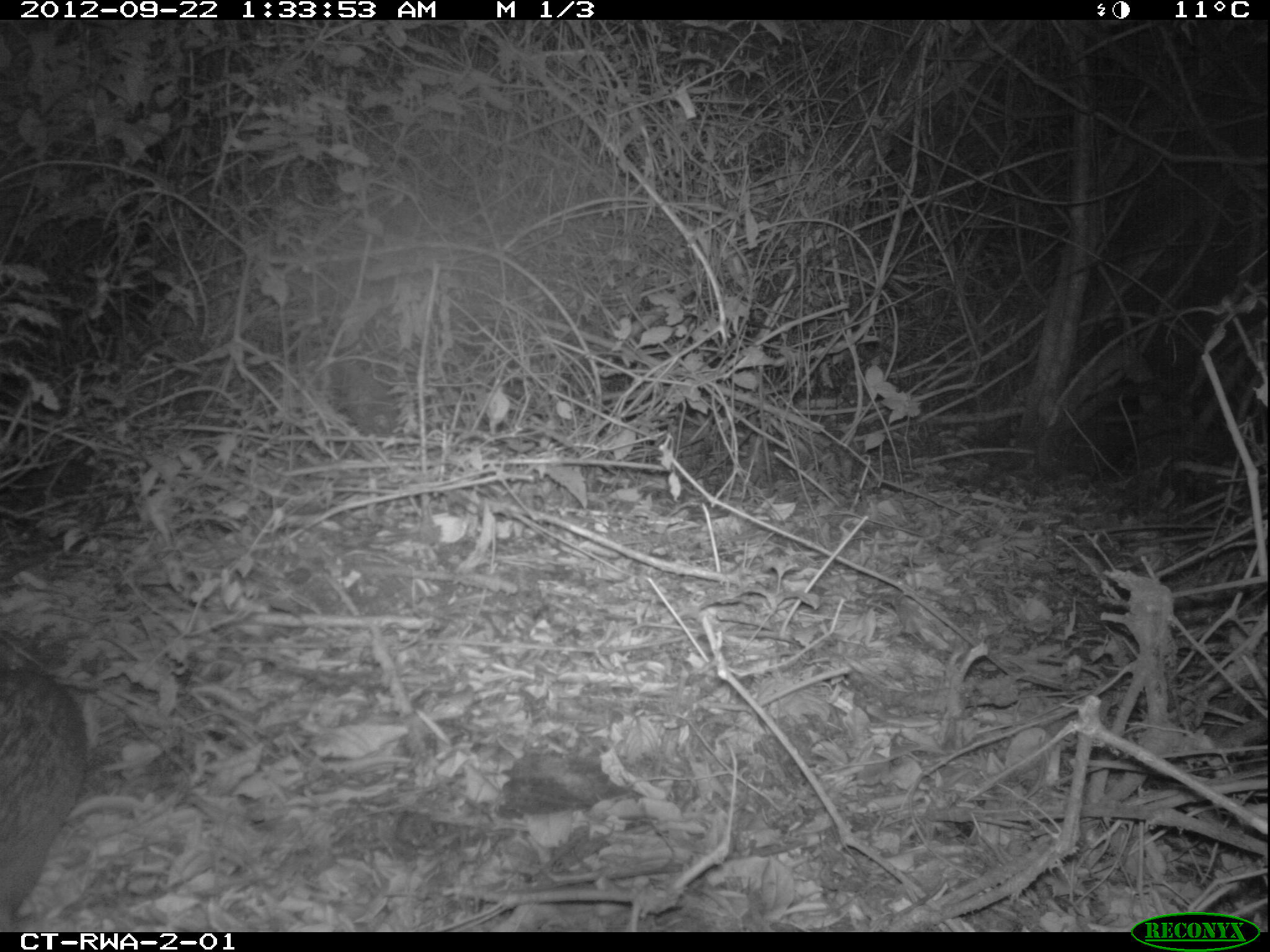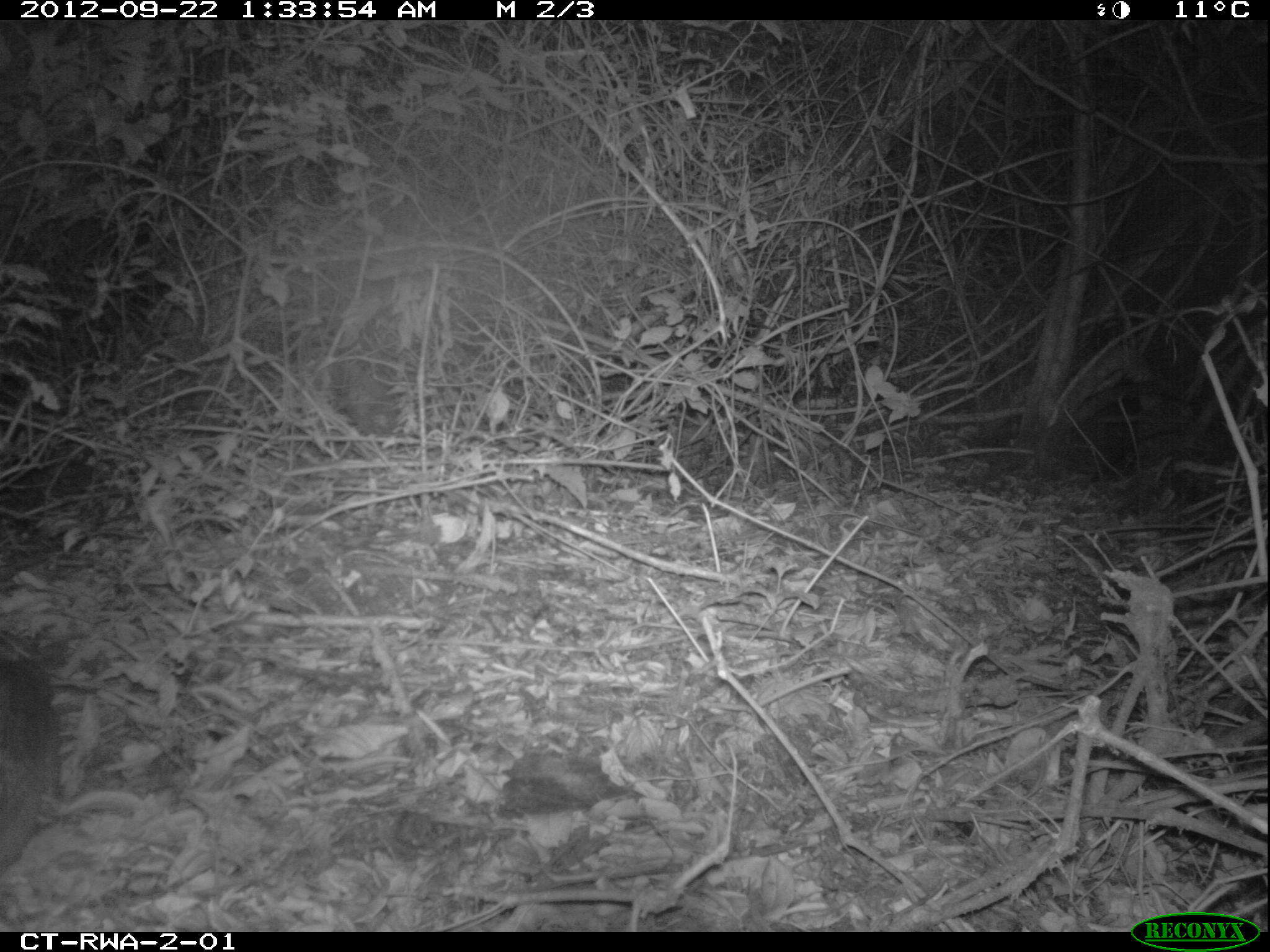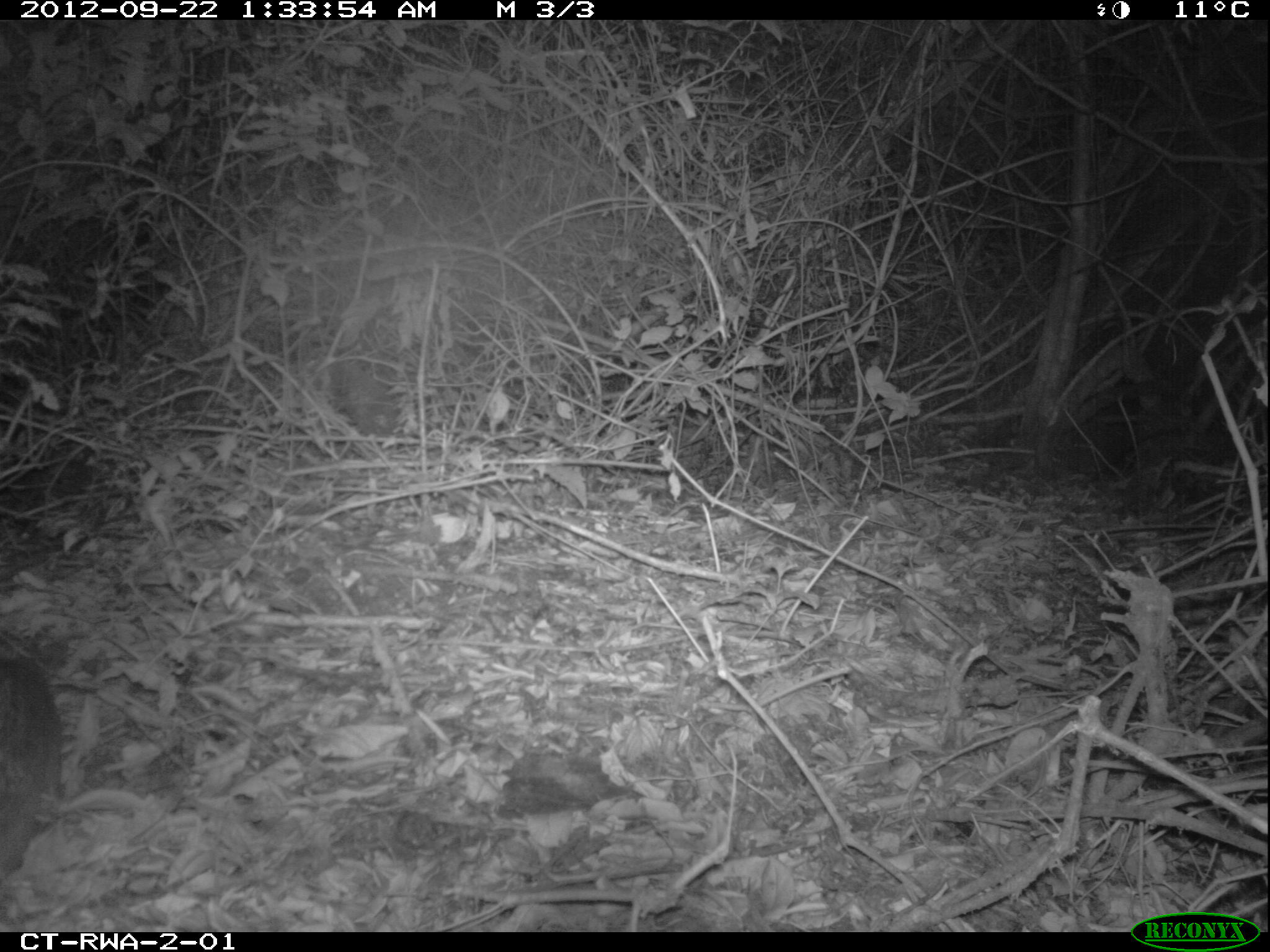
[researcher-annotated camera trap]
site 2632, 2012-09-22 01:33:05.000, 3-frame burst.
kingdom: Animalia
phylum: Chordata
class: Mammalia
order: Rodentia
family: Hystricidae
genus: Atherurus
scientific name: Atherurus africanus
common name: african brush-tailed porcupine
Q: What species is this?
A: Atherurus africanus (african brush-tailed porcupine).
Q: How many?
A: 1.